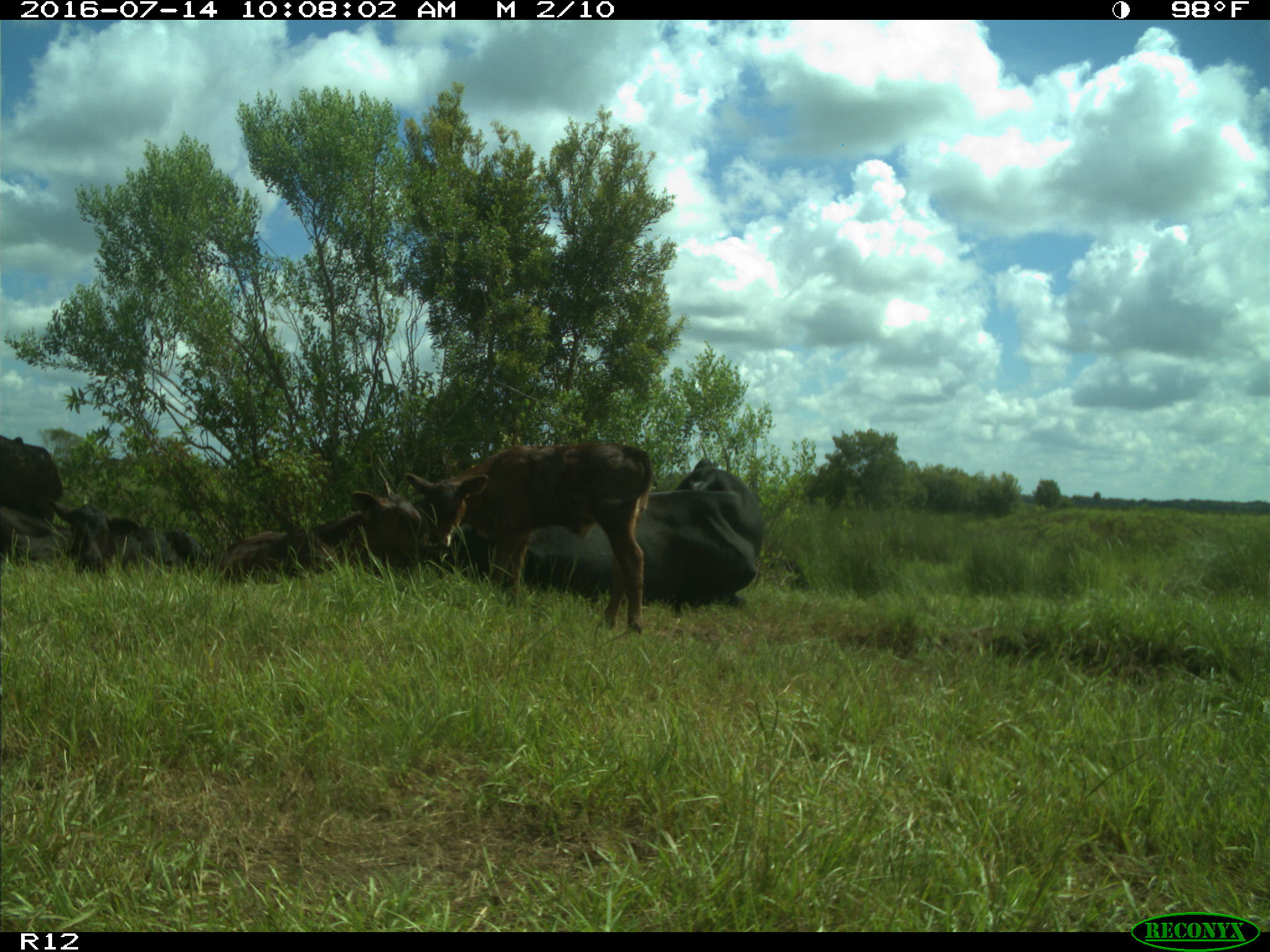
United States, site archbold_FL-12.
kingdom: Animalia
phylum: Chordata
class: Mammalia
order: Artiodactyla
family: Bovidae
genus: Bos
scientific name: Bos taurus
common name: domestic cow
Bos taurus (domestic cow).